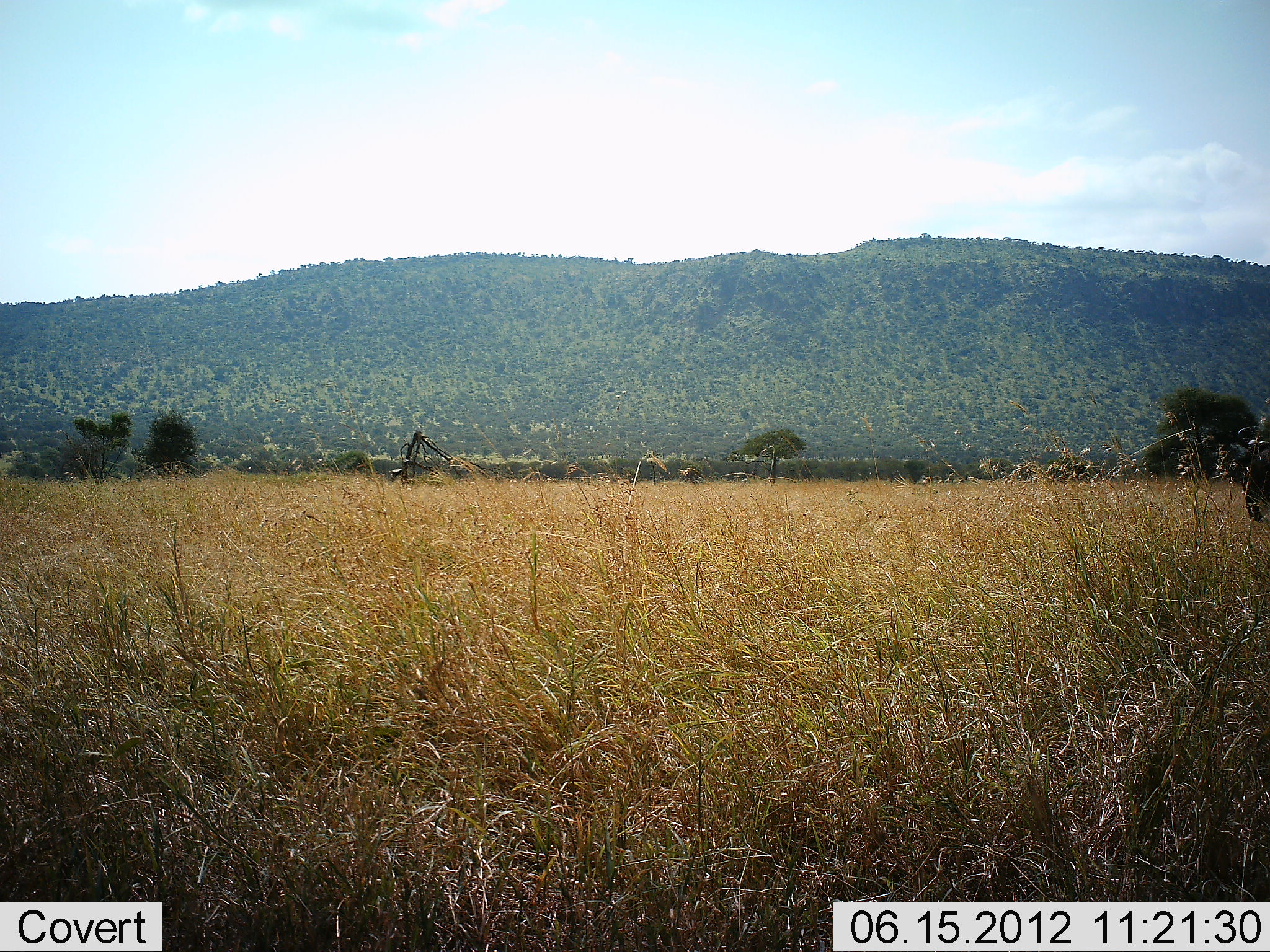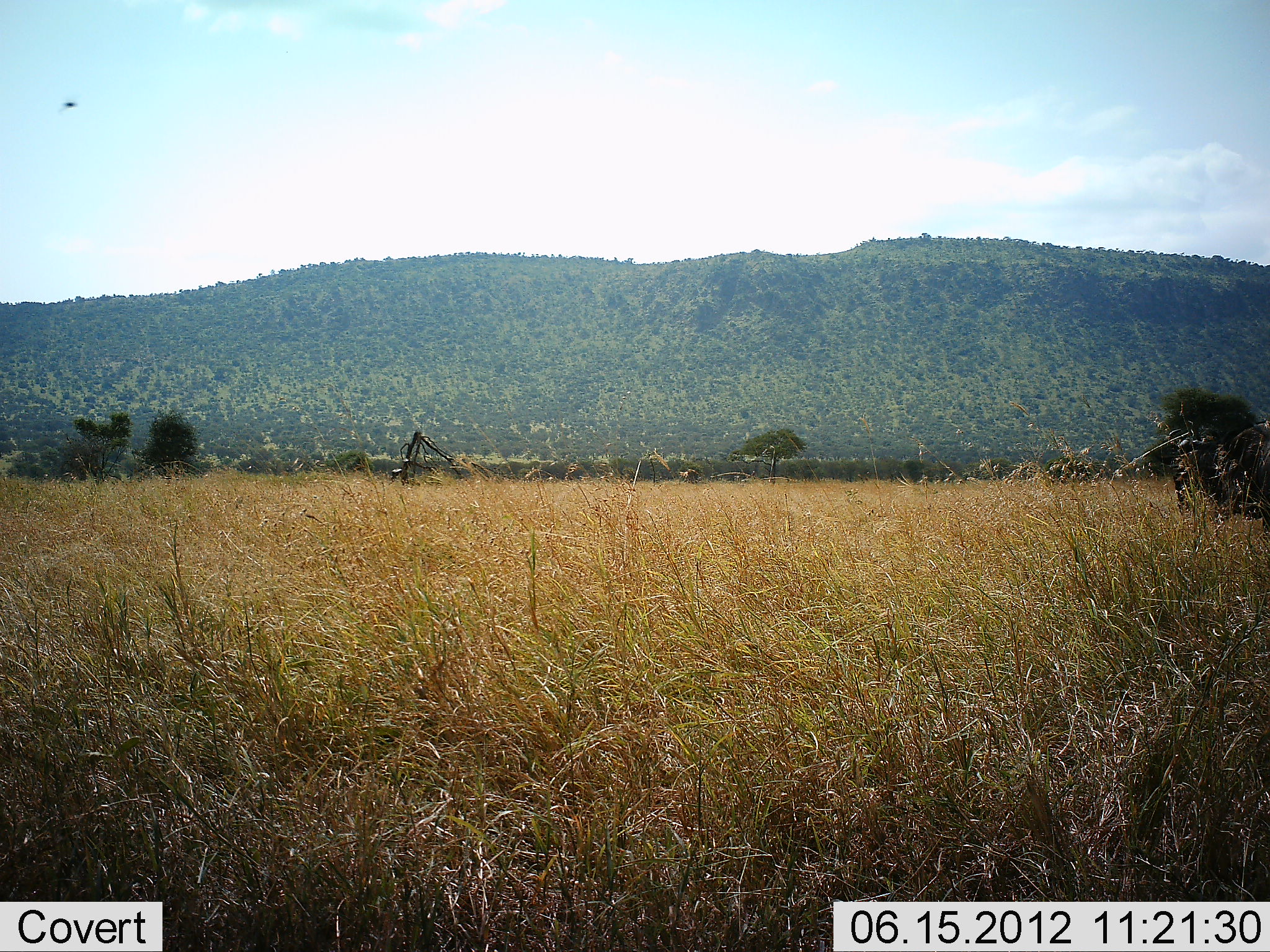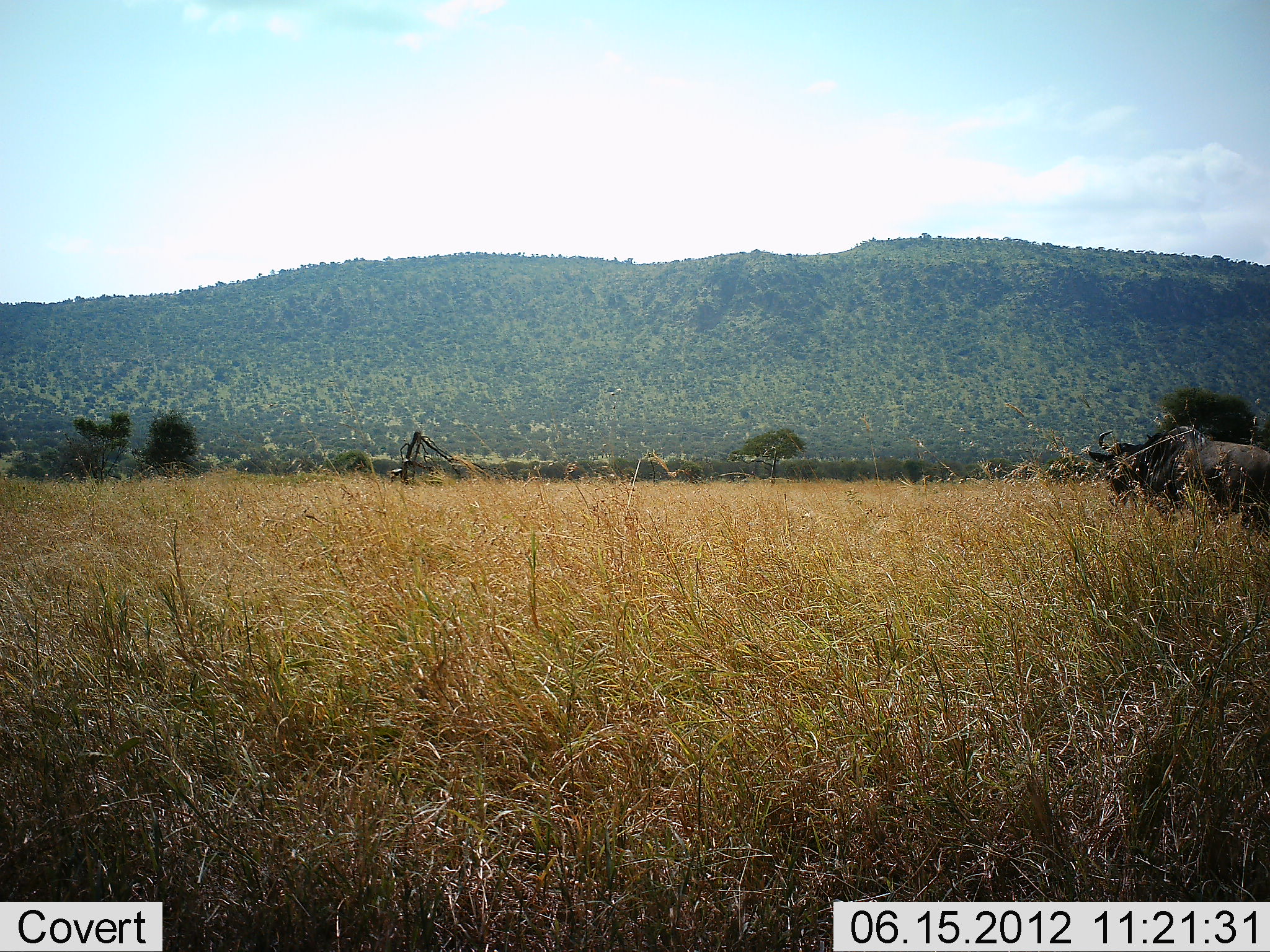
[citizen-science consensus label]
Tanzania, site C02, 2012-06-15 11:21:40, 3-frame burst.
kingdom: Animalia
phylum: Chordata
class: Mammalia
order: Artiodactyla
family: Bovidae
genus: Connochaetes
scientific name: Connochaetes taurinus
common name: blue wildebeest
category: wildebeest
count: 1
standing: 8%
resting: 0%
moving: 100%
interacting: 0%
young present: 0%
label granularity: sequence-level